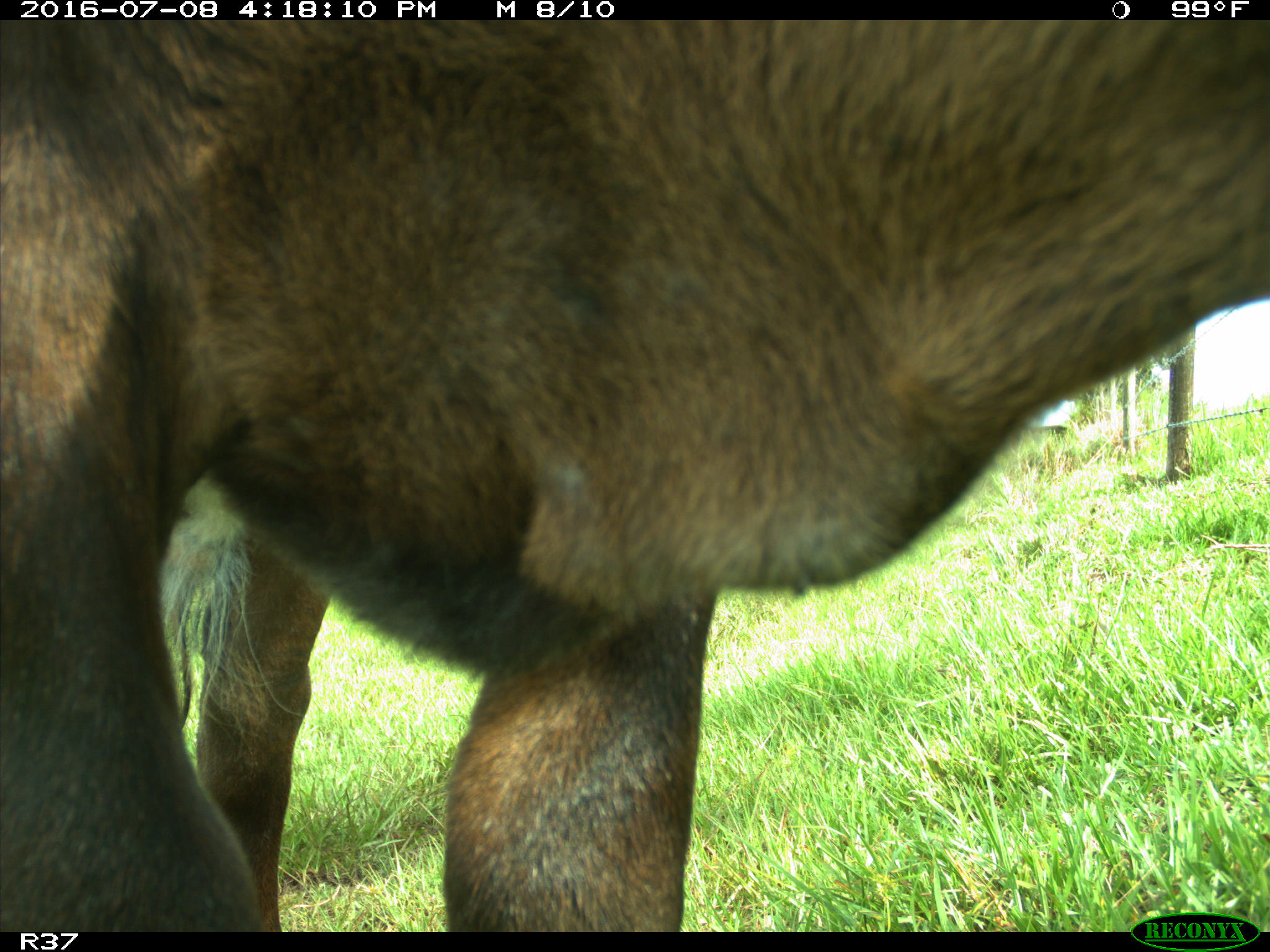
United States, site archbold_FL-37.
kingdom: Animalia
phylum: Chordata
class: Mammalia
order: Artiodactyla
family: Bovidae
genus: Bos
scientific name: Bos taurus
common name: domestic cow